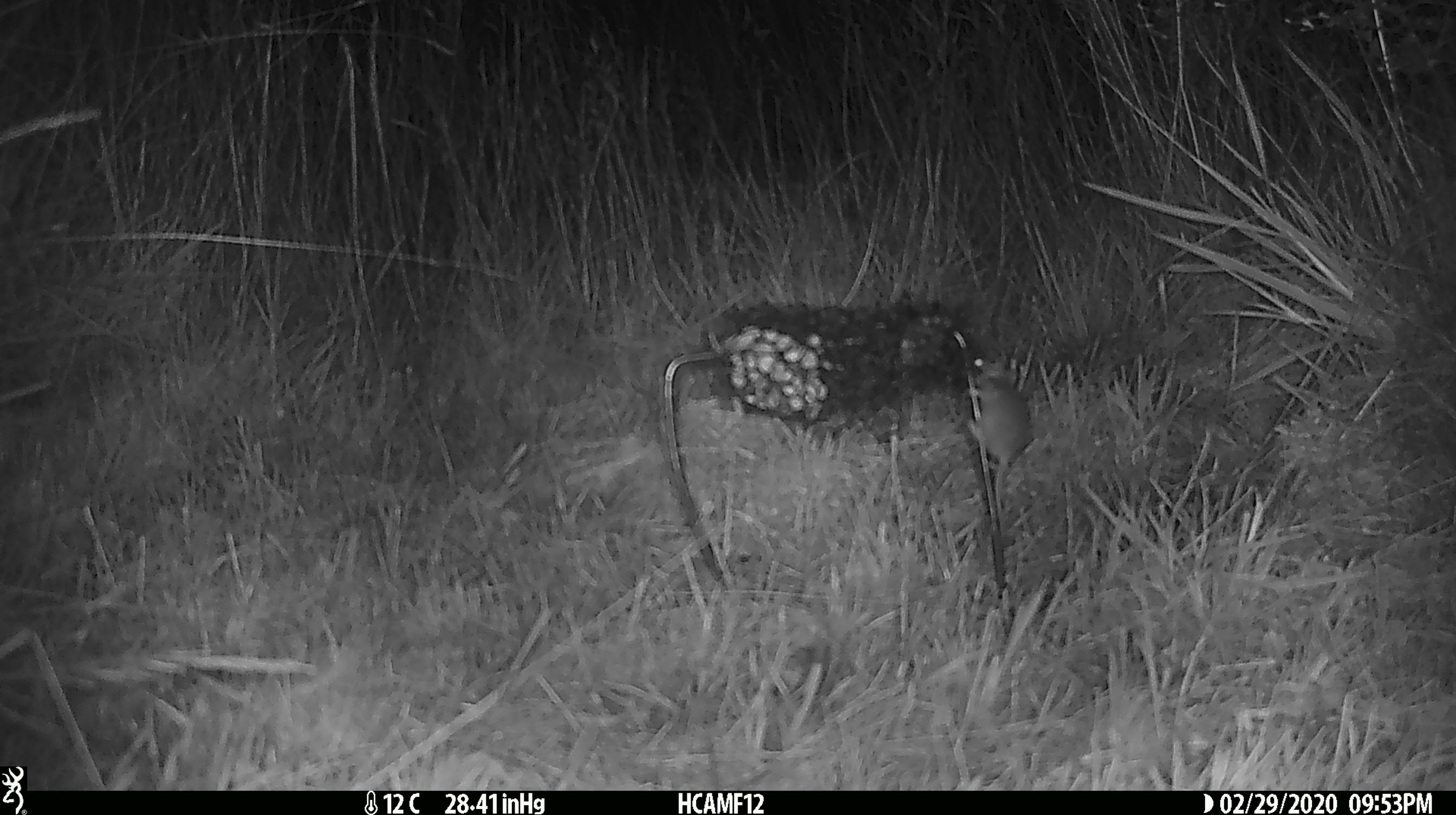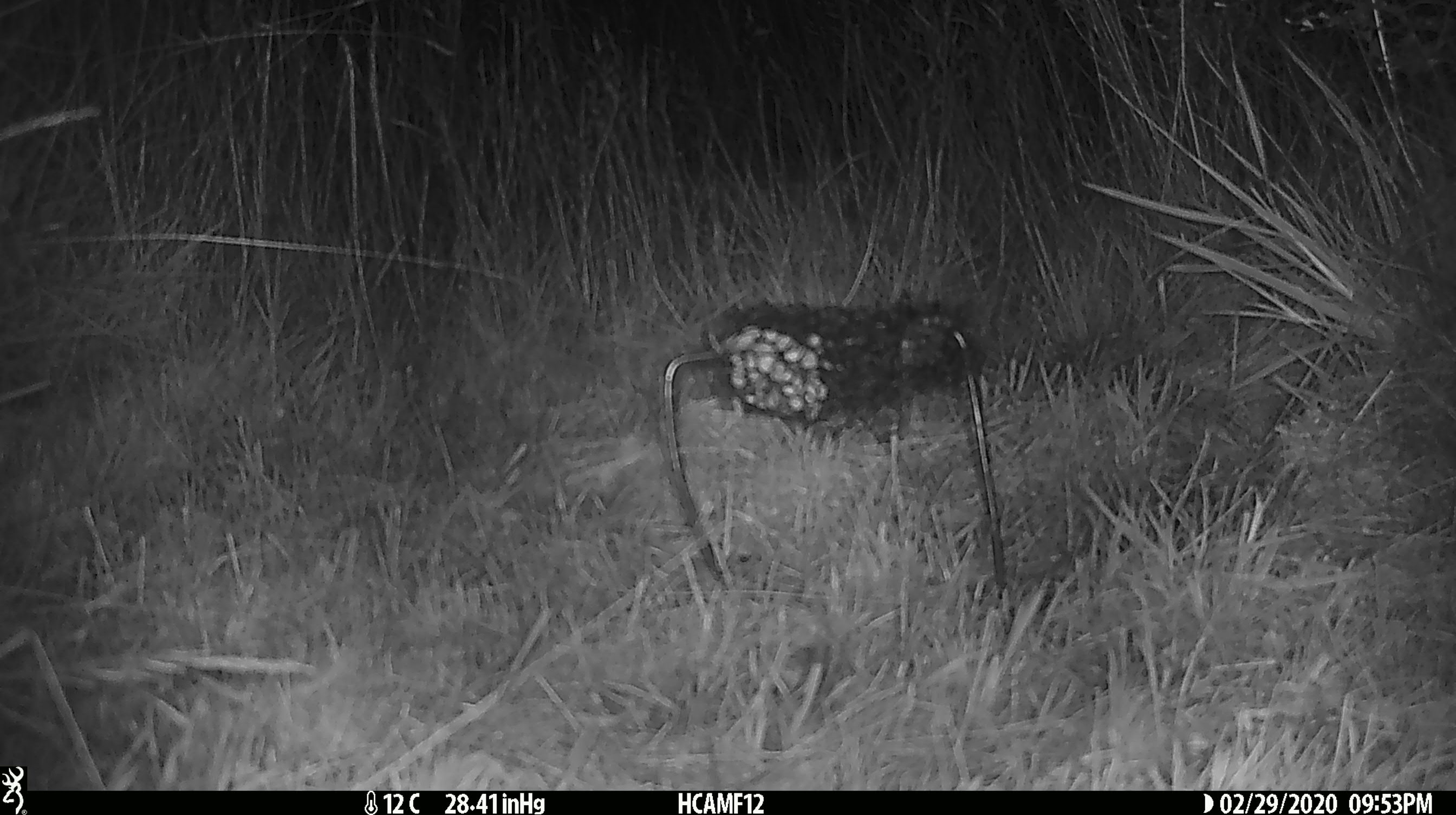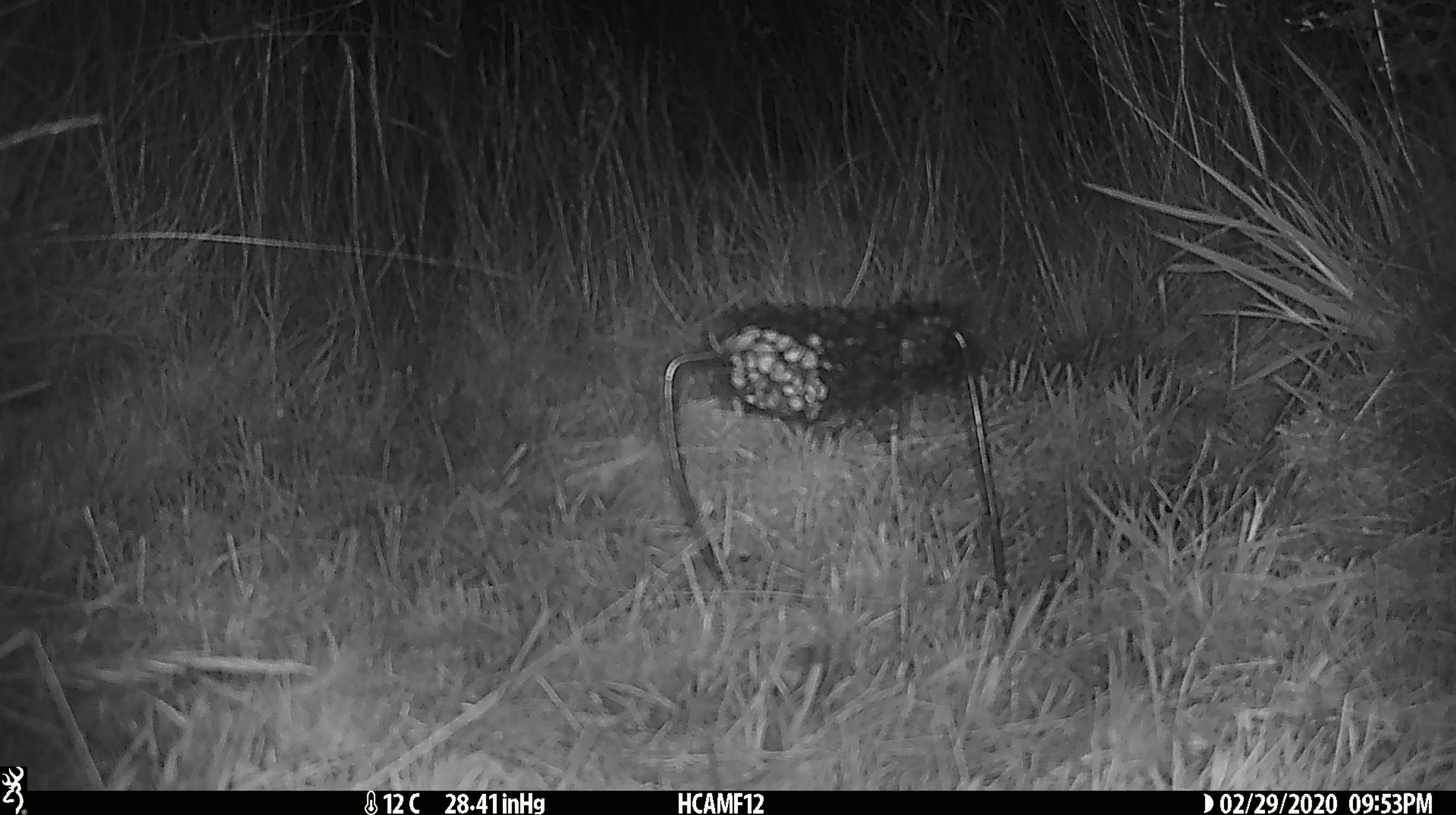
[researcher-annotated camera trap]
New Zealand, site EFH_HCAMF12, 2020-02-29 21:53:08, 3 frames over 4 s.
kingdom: Animalia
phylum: Chordata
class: Mammalia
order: Rodentia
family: Muridae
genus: Mus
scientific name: Mus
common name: mouse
Mouse (Mus).